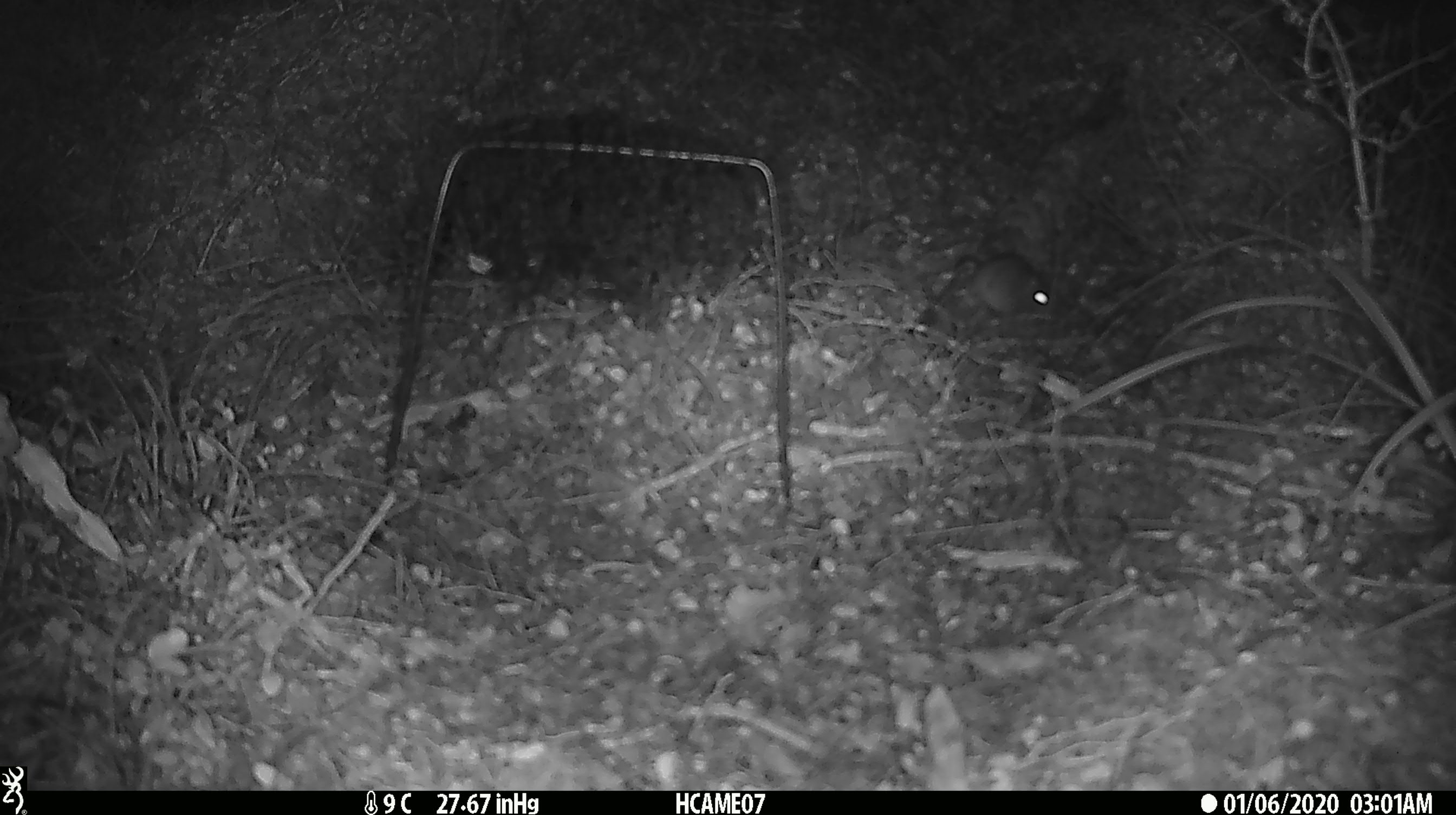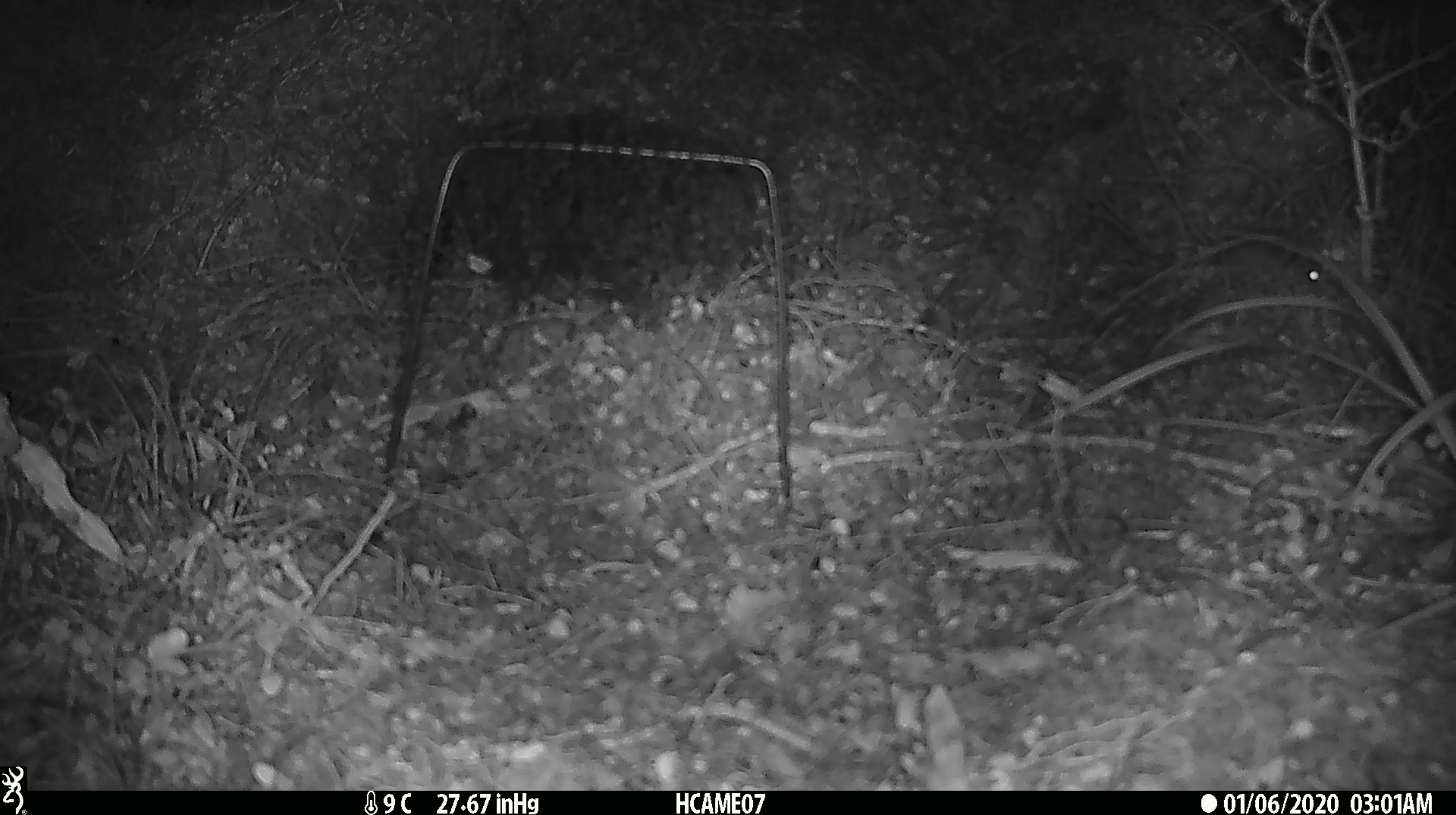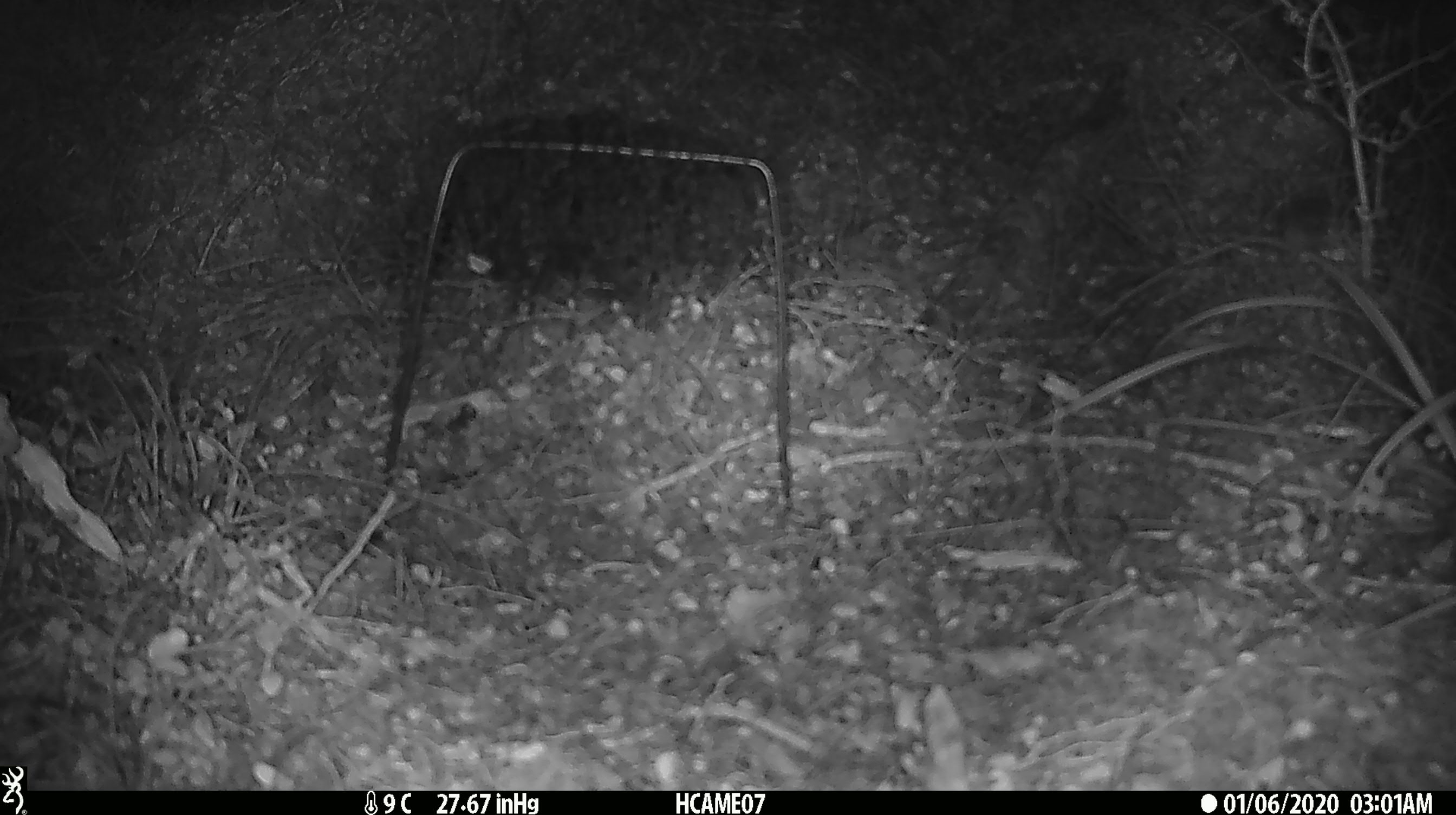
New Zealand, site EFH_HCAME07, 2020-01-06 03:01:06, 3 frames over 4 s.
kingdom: Animalia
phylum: Chordata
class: Mammalia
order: Rodentia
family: Muridae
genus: Mus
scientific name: Mus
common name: mouse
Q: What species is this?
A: Mouse (Mus).